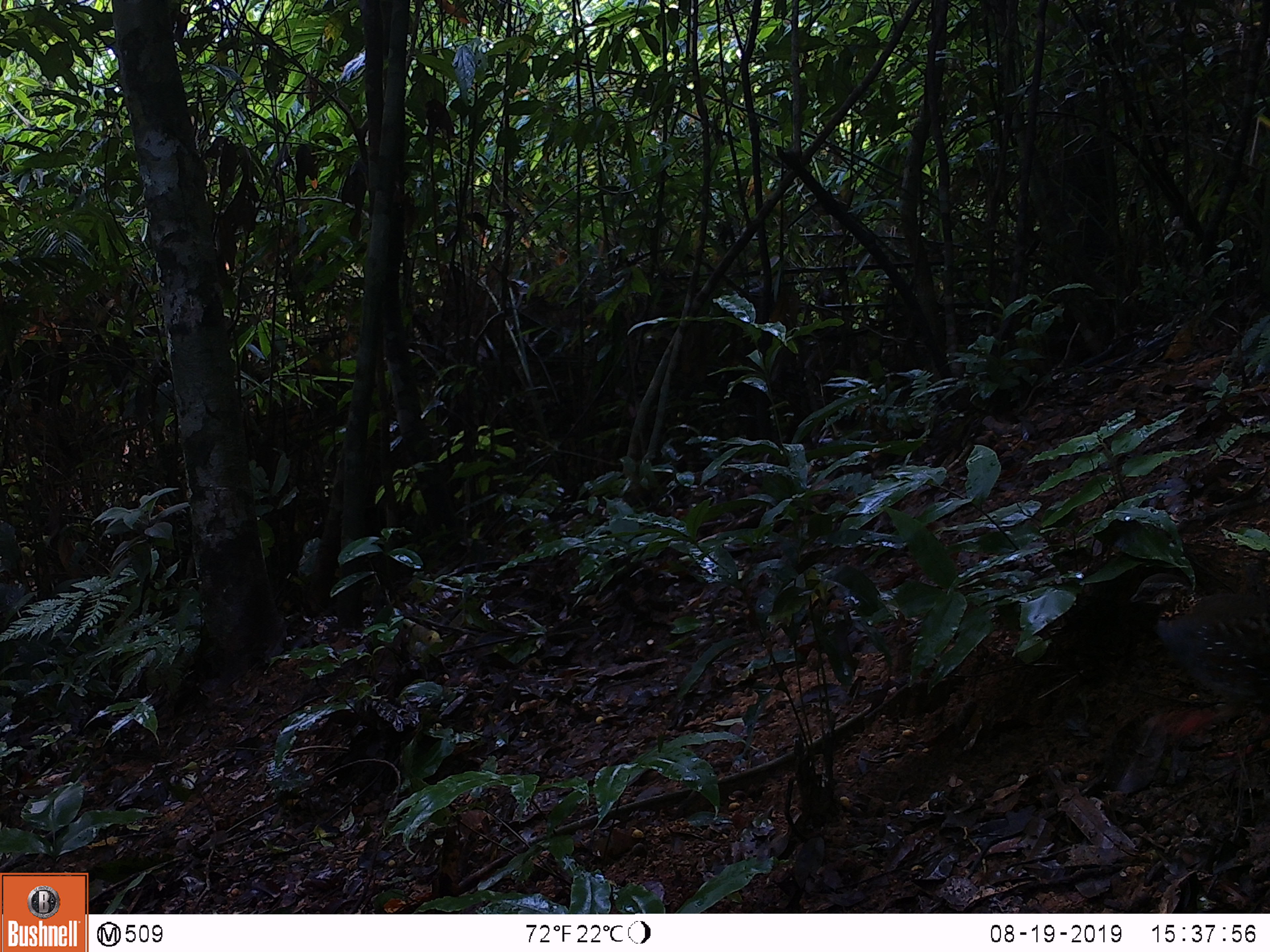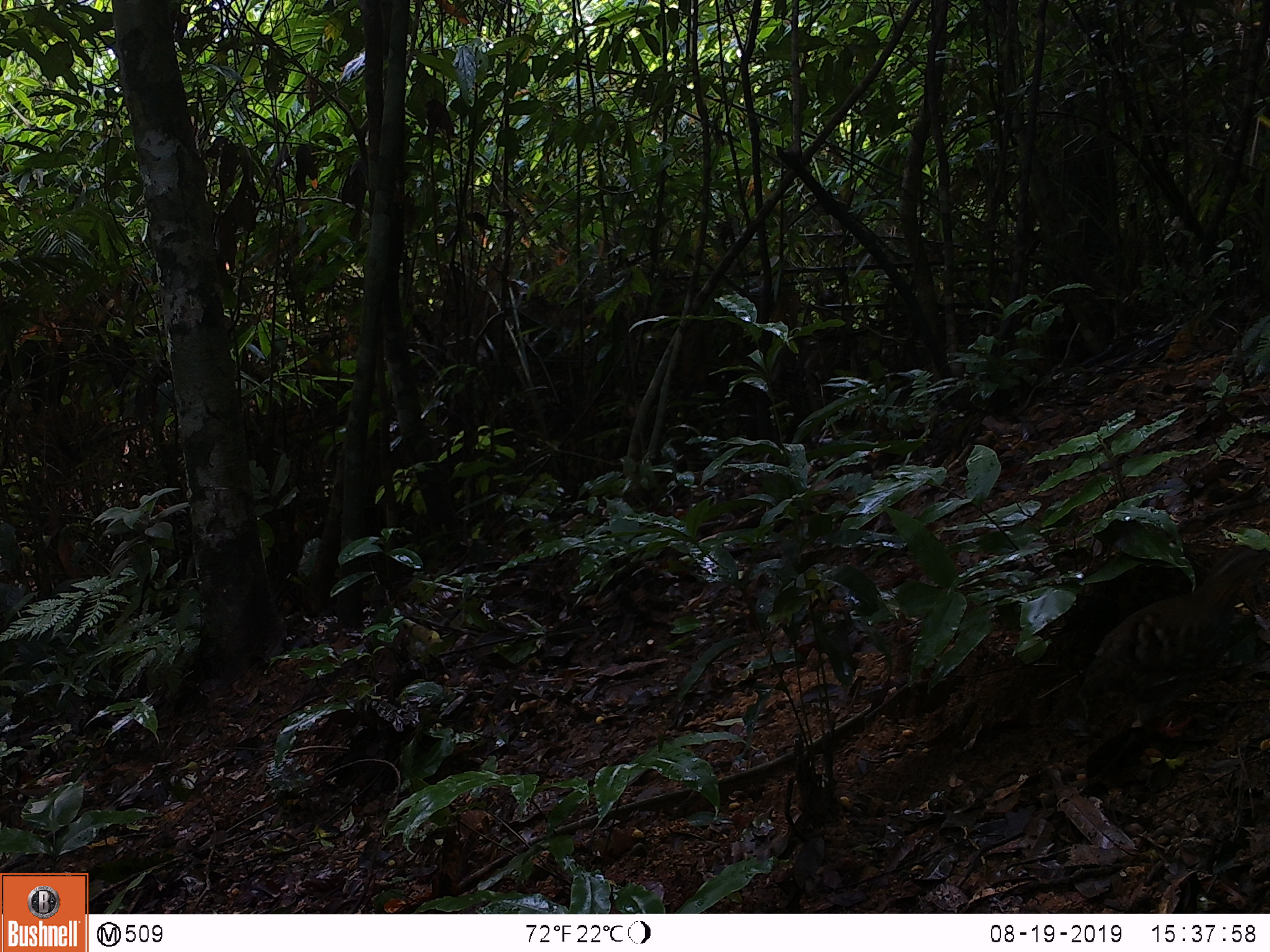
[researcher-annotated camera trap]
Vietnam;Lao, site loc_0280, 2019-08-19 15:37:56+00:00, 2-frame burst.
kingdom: Animalia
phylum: Chordata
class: Aves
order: Galliformes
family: Phasianidae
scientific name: Phasianidae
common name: partridge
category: unidentified partridge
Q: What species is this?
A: Unidentified partridge (partridge) (Phasianidae).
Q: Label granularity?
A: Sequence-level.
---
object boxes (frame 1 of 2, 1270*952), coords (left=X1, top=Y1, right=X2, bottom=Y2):
unidentified partridge: (left=1130, top=573, right=1270, bottom=757)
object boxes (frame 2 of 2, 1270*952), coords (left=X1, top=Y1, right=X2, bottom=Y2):
unidentified partridge: (left=1060, top=547, right=1270, bottom=735)